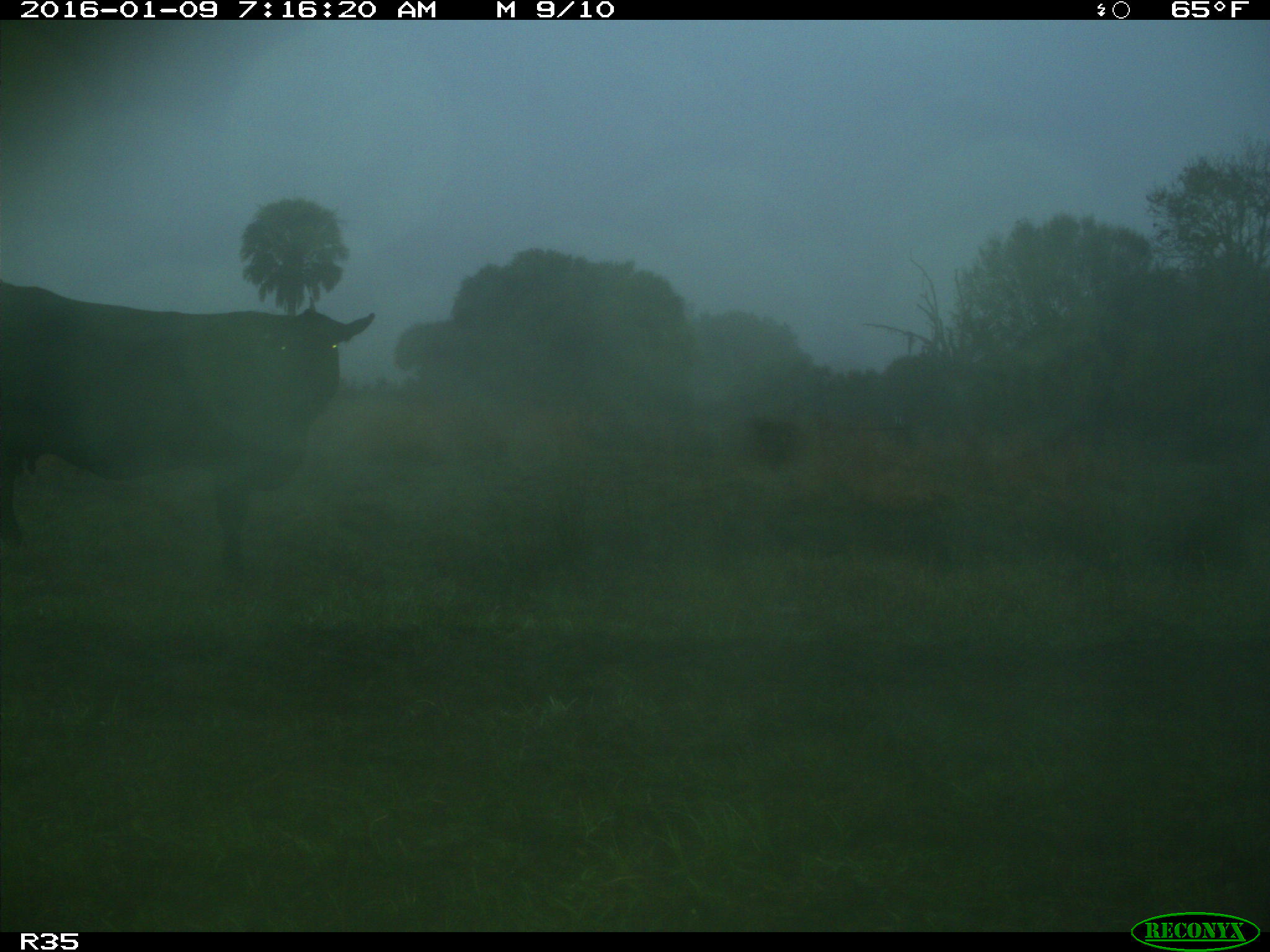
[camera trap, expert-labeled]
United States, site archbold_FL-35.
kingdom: Animalia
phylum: Chordata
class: Mammalia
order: Artiodactyla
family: Bovidae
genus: Bos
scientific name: Bos taurus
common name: domestic cow